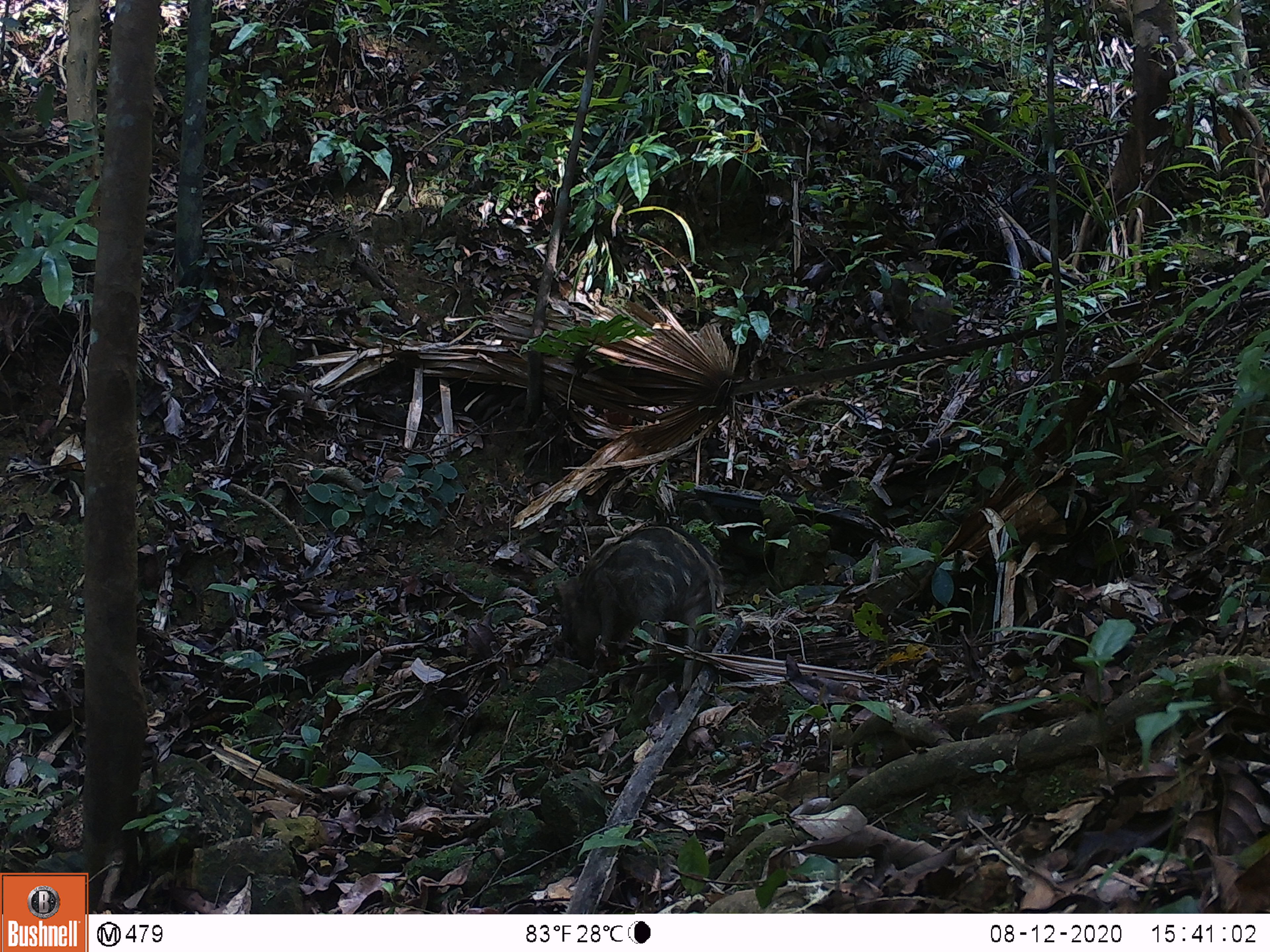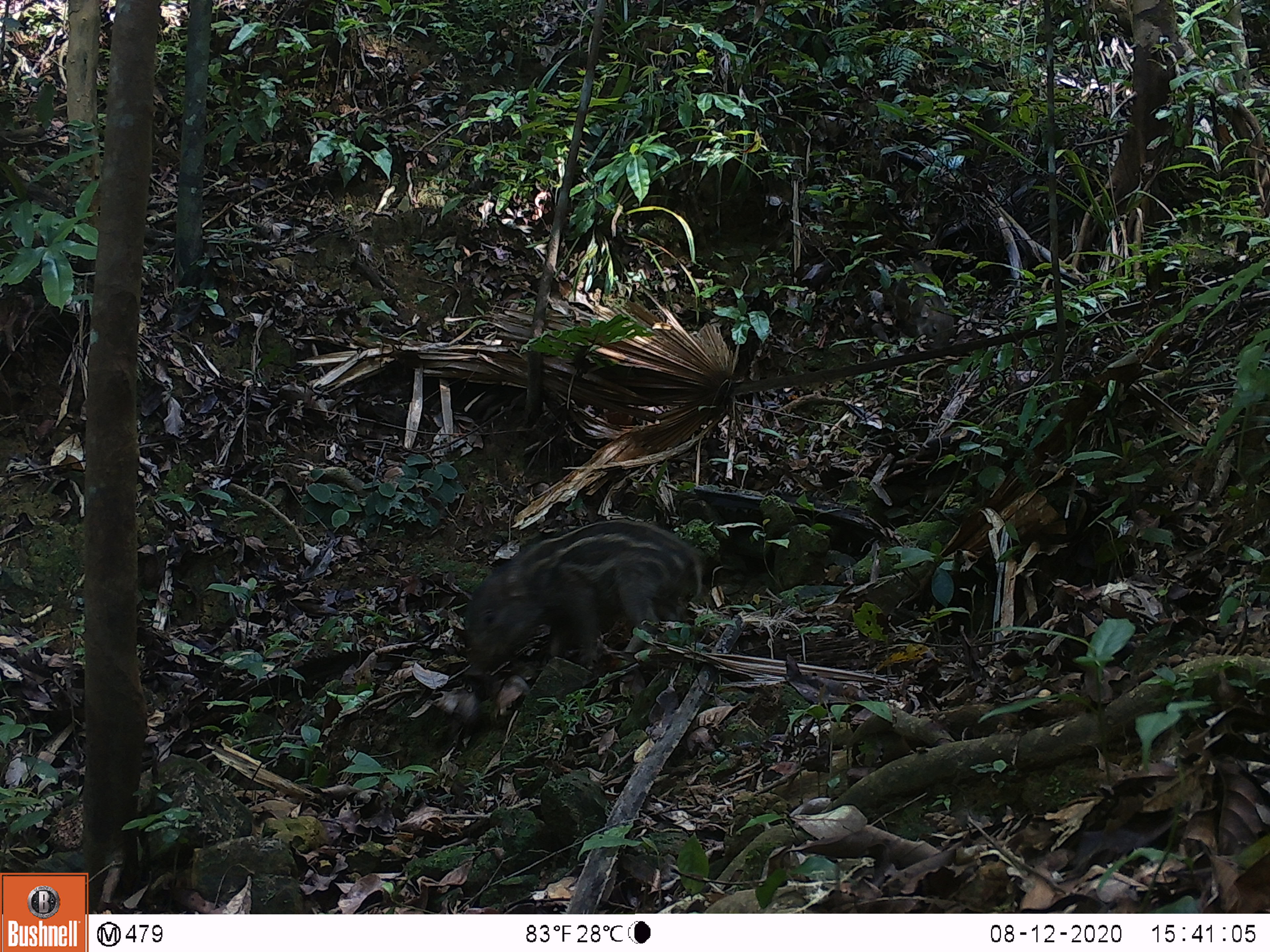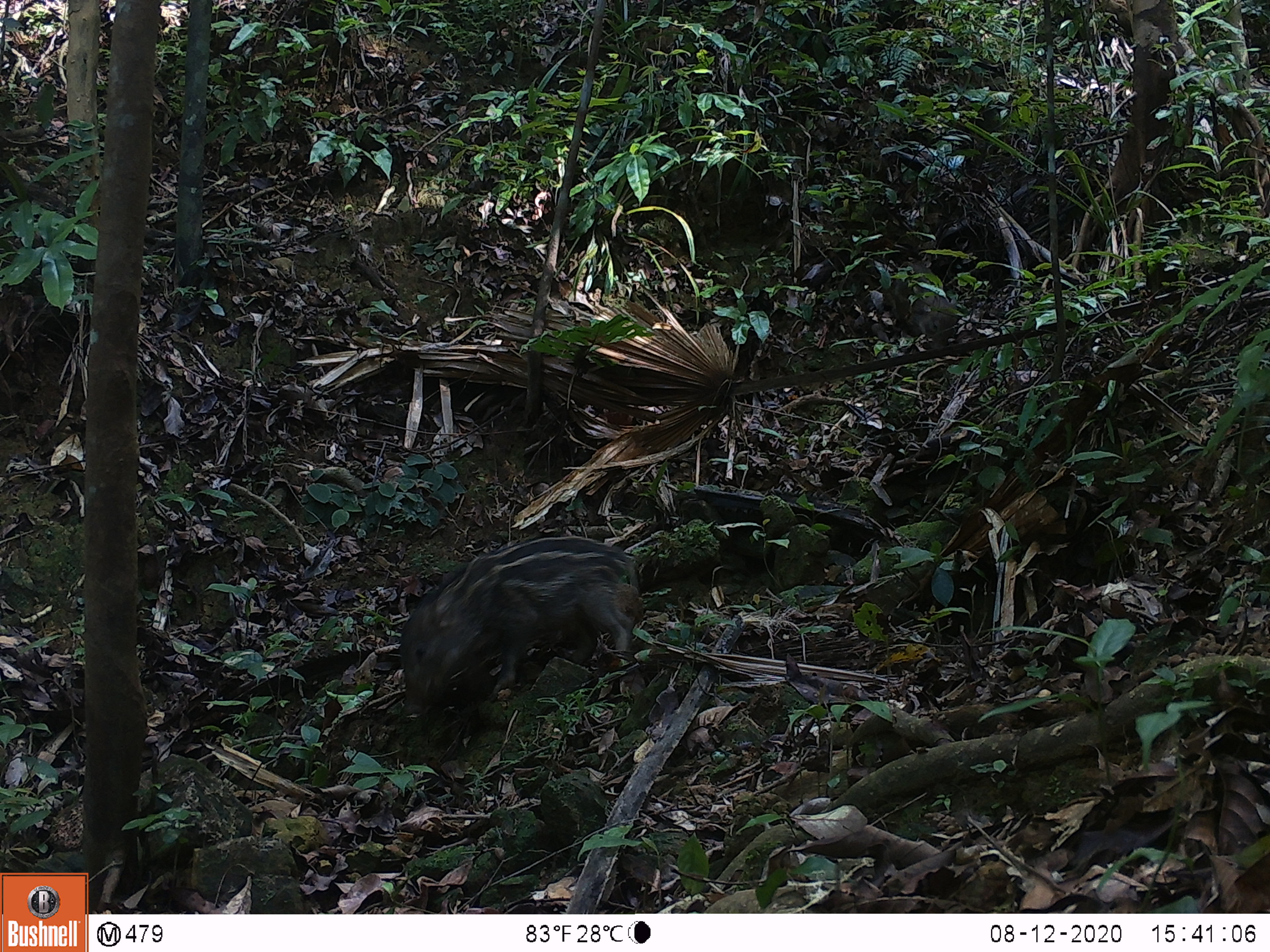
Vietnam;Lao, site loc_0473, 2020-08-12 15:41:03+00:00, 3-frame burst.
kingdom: Animalia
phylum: Chordata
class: Mammalia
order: Artiodactyla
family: Suidae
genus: Sus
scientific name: Sus scrofa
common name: eurasian wild pig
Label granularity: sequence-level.